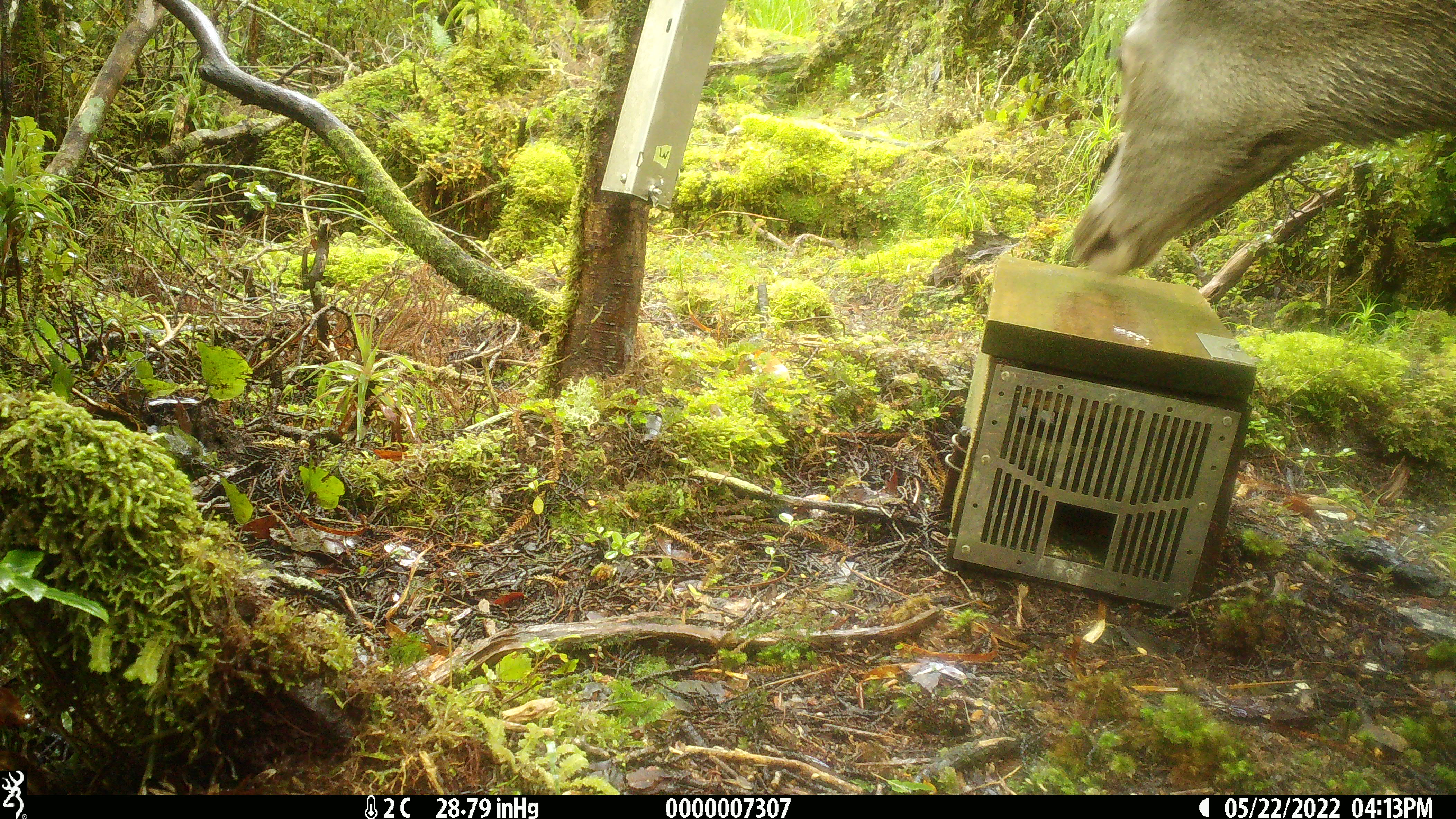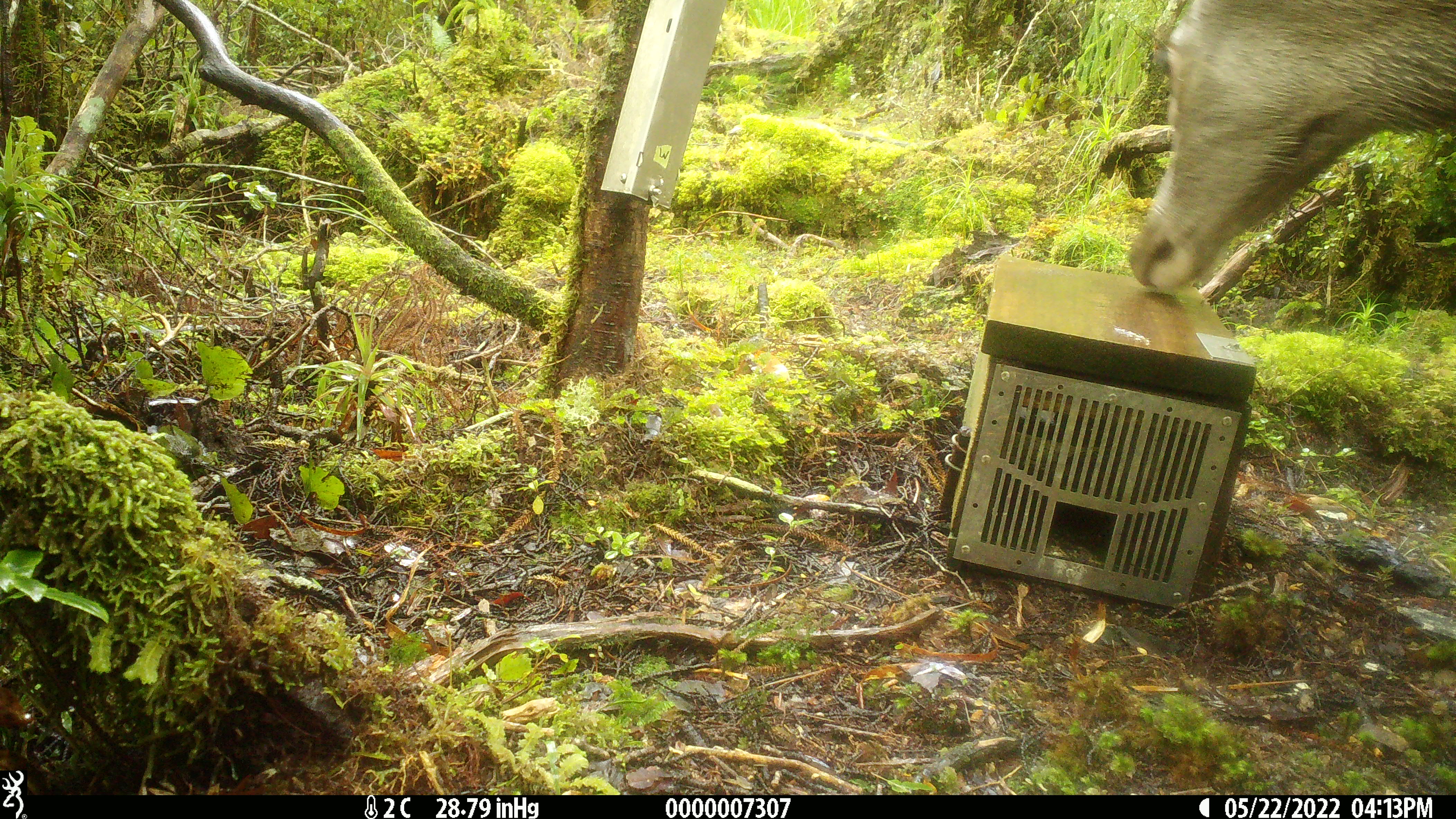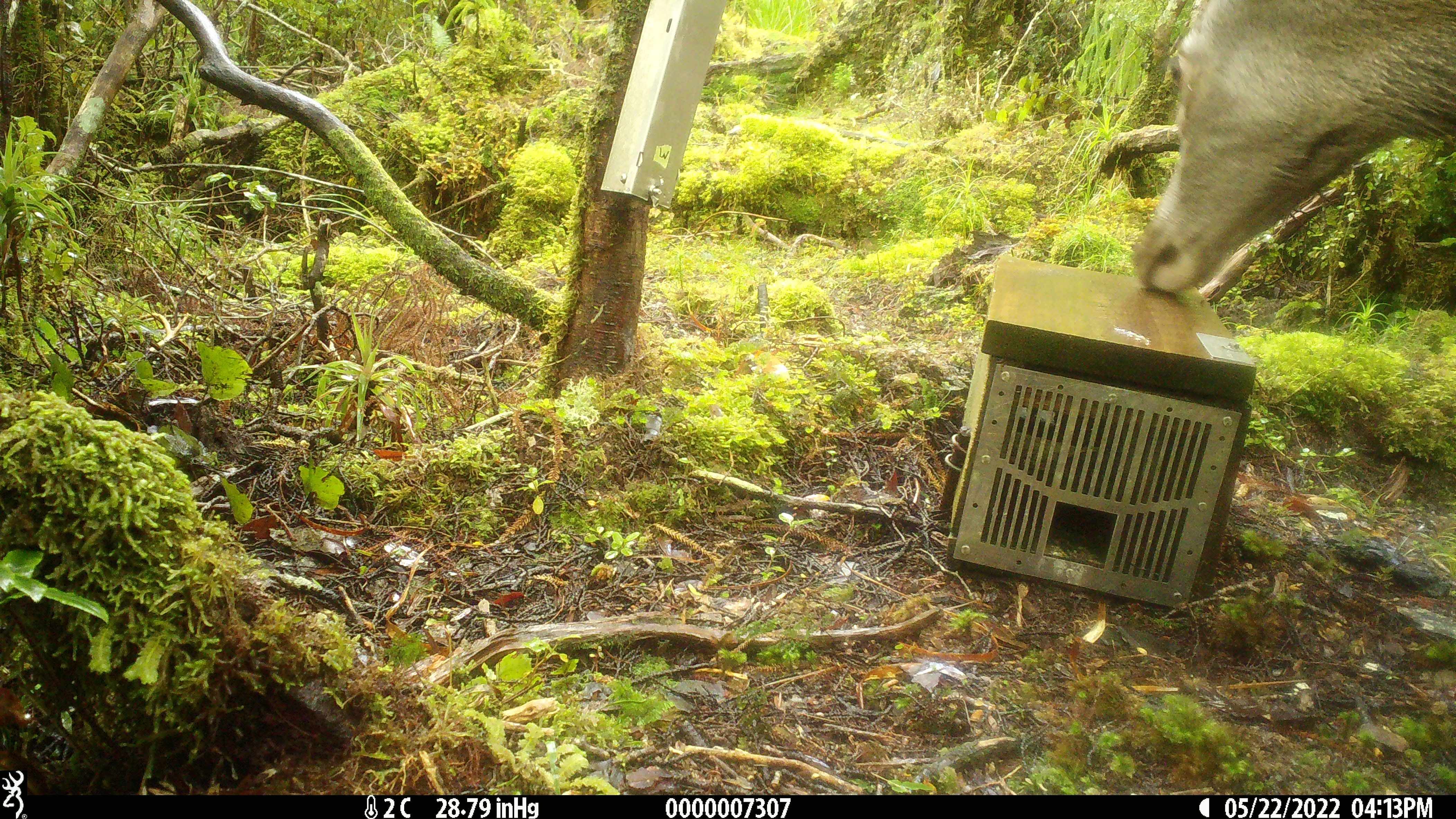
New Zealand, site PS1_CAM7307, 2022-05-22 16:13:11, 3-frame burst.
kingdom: Animalia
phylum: Chordata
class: Mammalia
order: Artiodactyla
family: Cervidae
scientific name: Cervidae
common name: deer